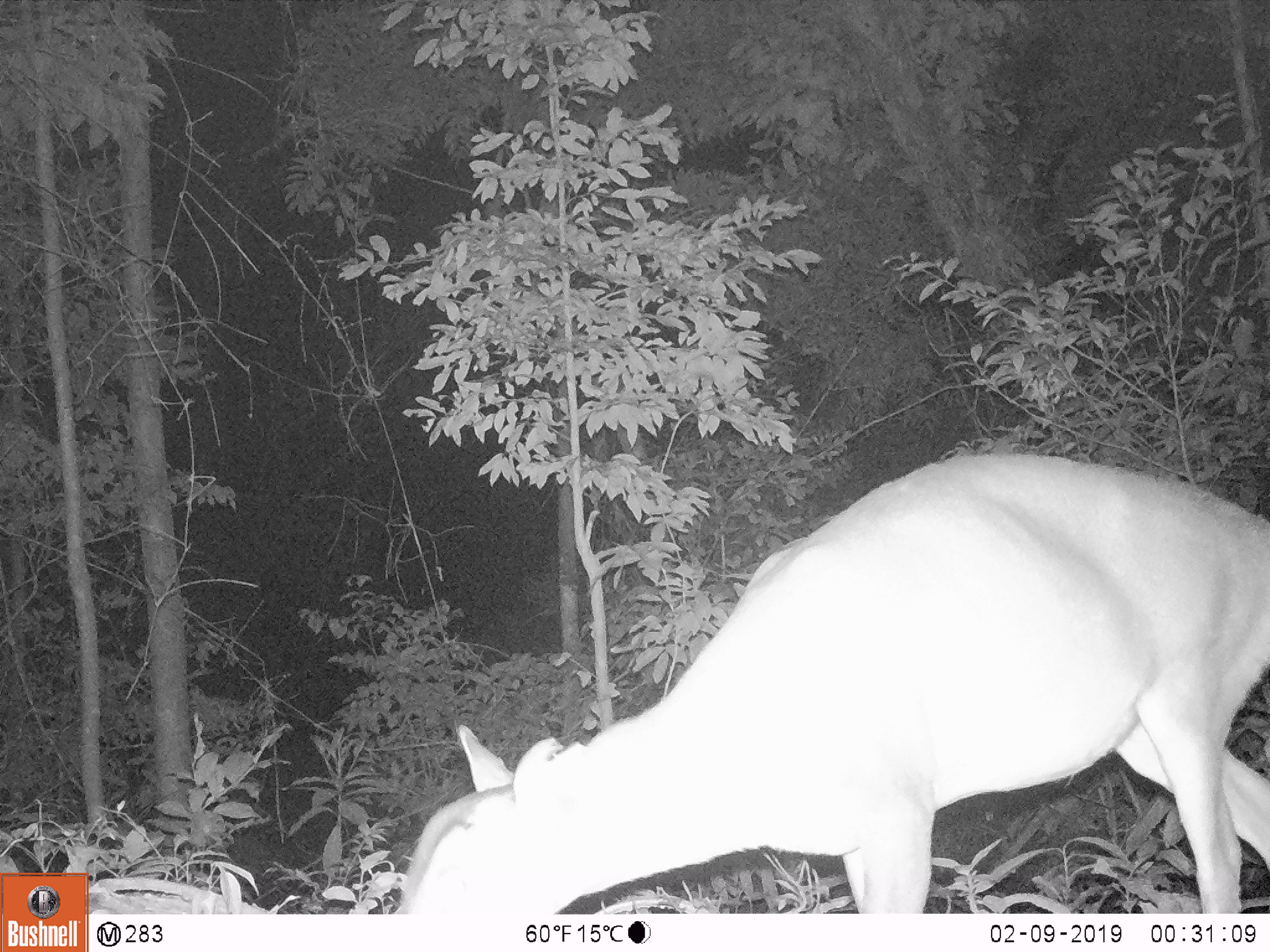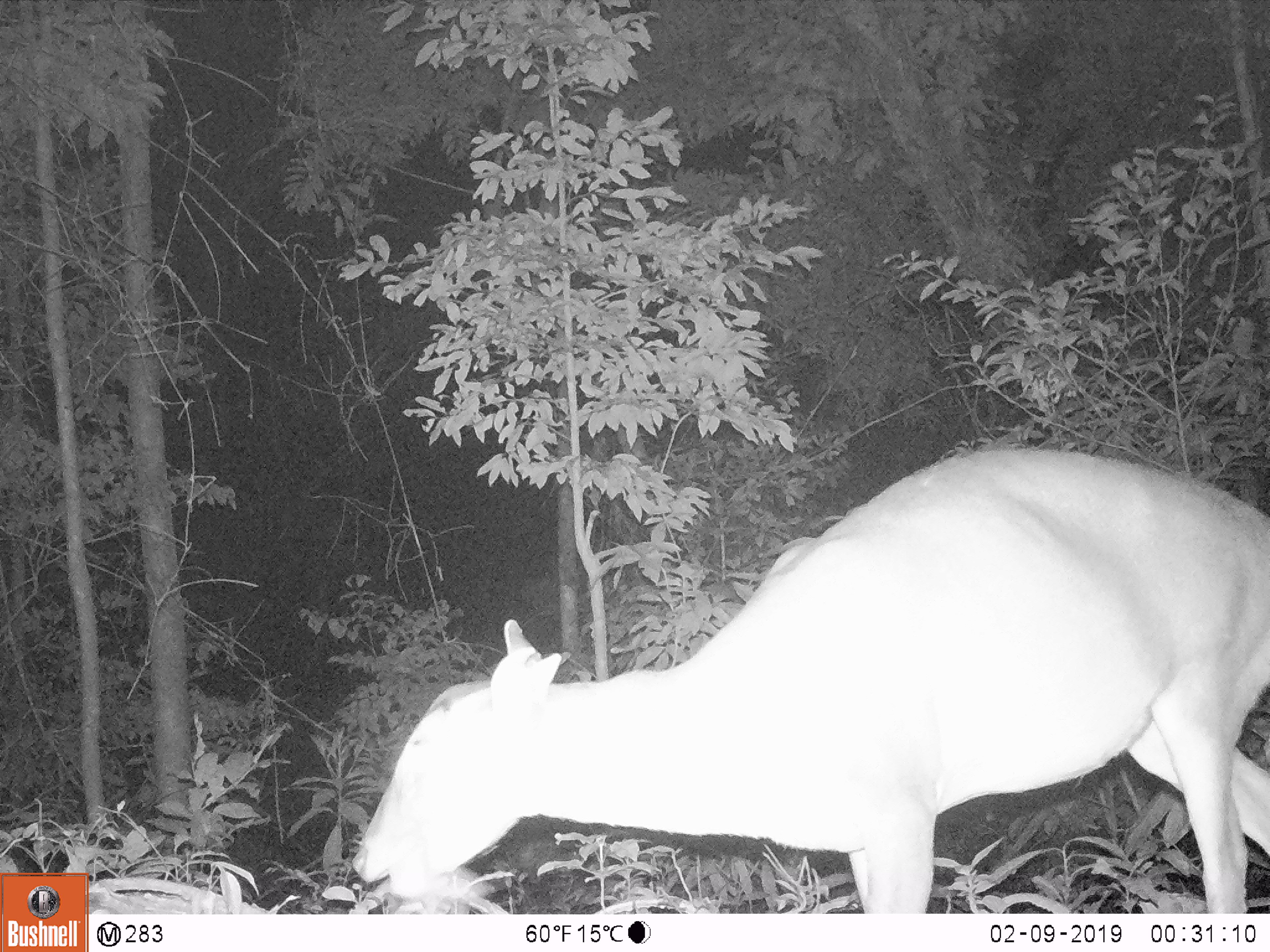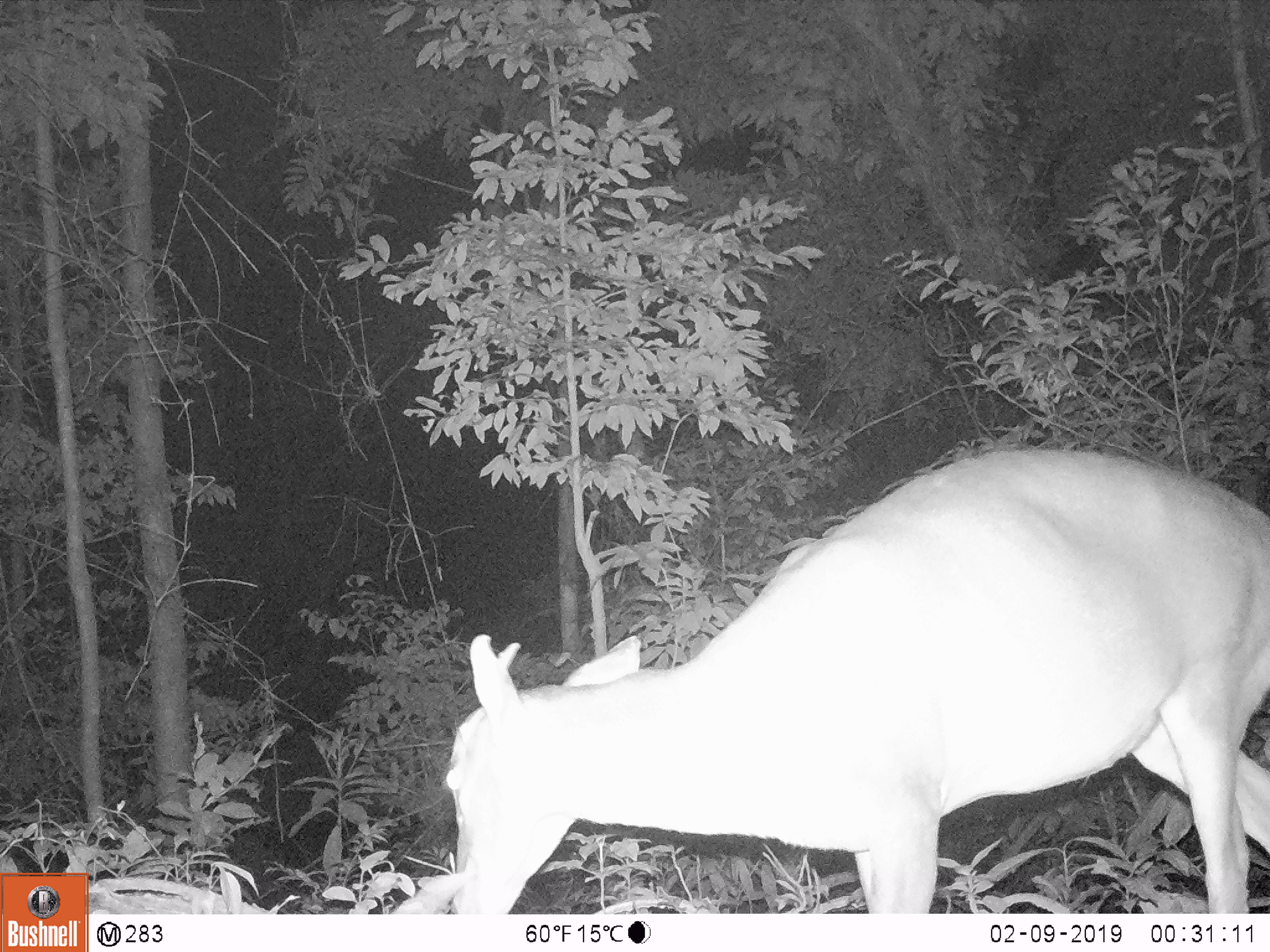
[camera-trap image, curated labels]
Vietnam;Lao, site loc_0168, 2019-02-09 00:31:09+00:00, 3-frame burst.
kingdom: Animalia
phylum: Chordata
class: Mammalia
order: Artiodactyla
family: Cervidae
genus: Muntiacus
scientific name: Muntiacus vuquangensis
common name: large-antlered muntjac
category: large antlered muntjac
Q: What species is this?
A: Large antlered muntjac (large-antlered muntjac) (Muntiacus vuquangensis).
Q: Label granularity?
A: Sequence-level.